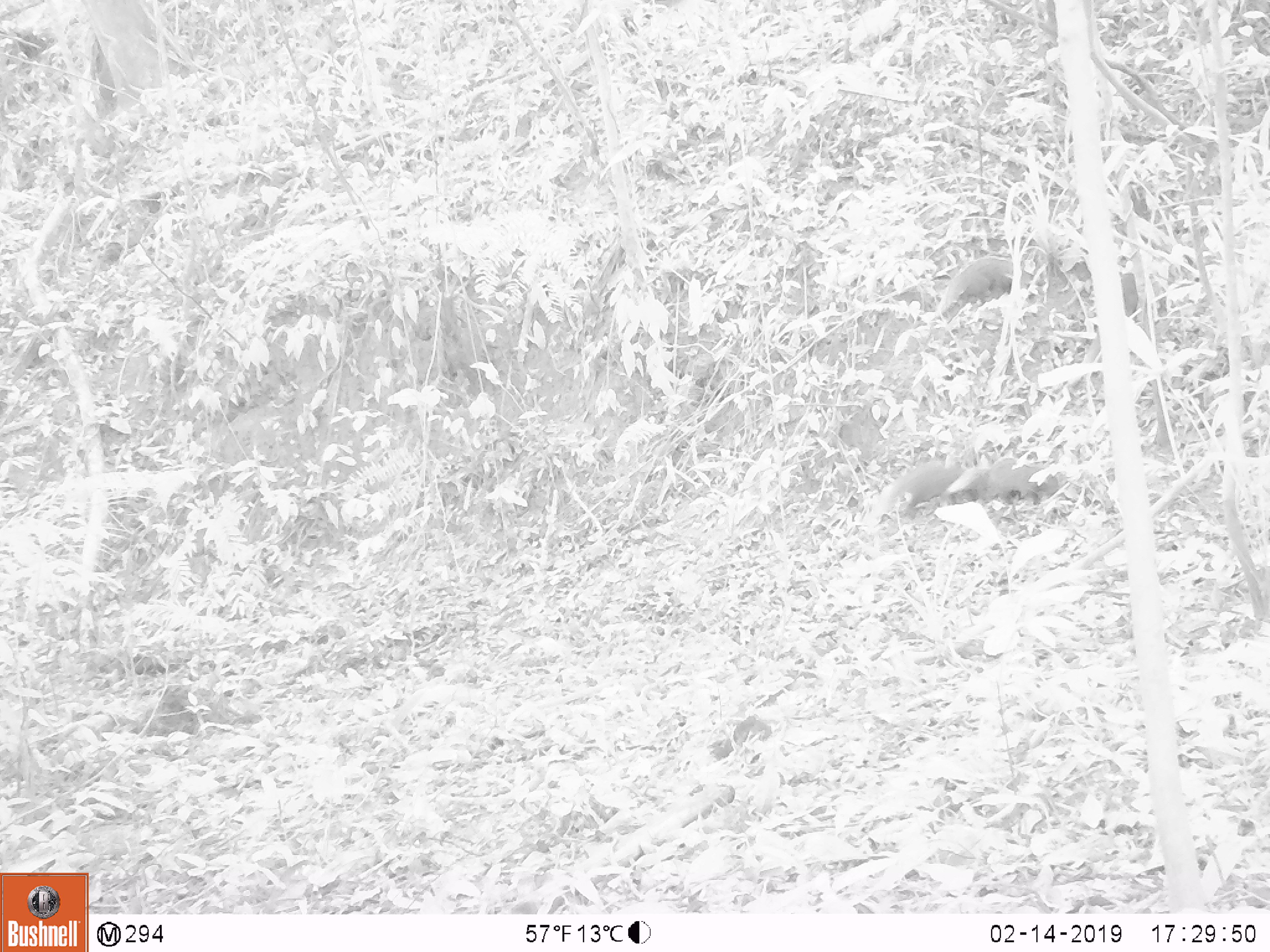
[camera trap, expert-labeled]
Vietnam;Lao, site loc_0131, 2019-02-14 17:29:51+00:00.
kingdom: Animalia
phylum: Chordata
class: Mammalia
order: Carnivora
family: Herpestidae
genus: Urva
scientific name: Urva urva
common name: crab-eating mongoose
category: crab eating mongoose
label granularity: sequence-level